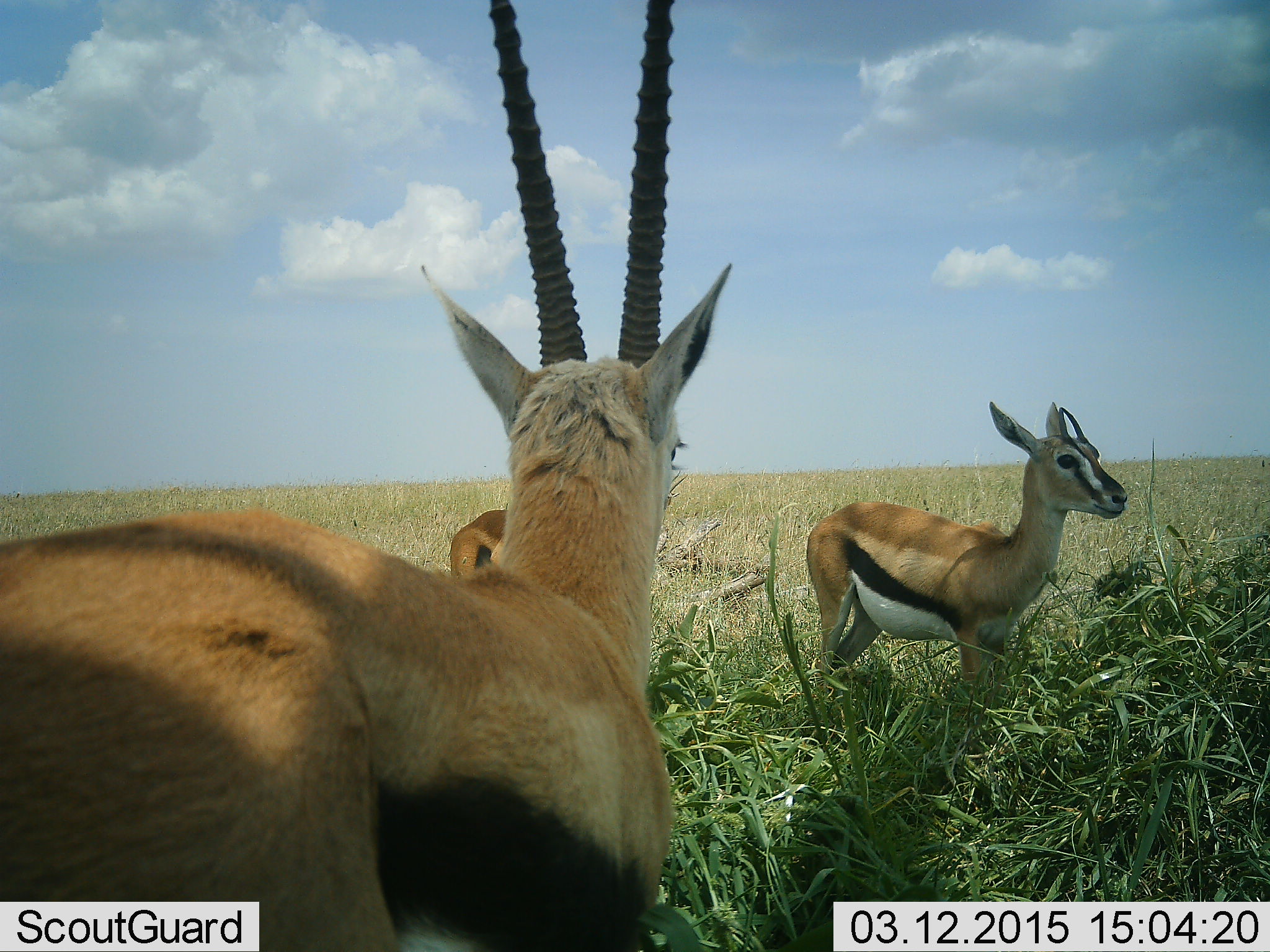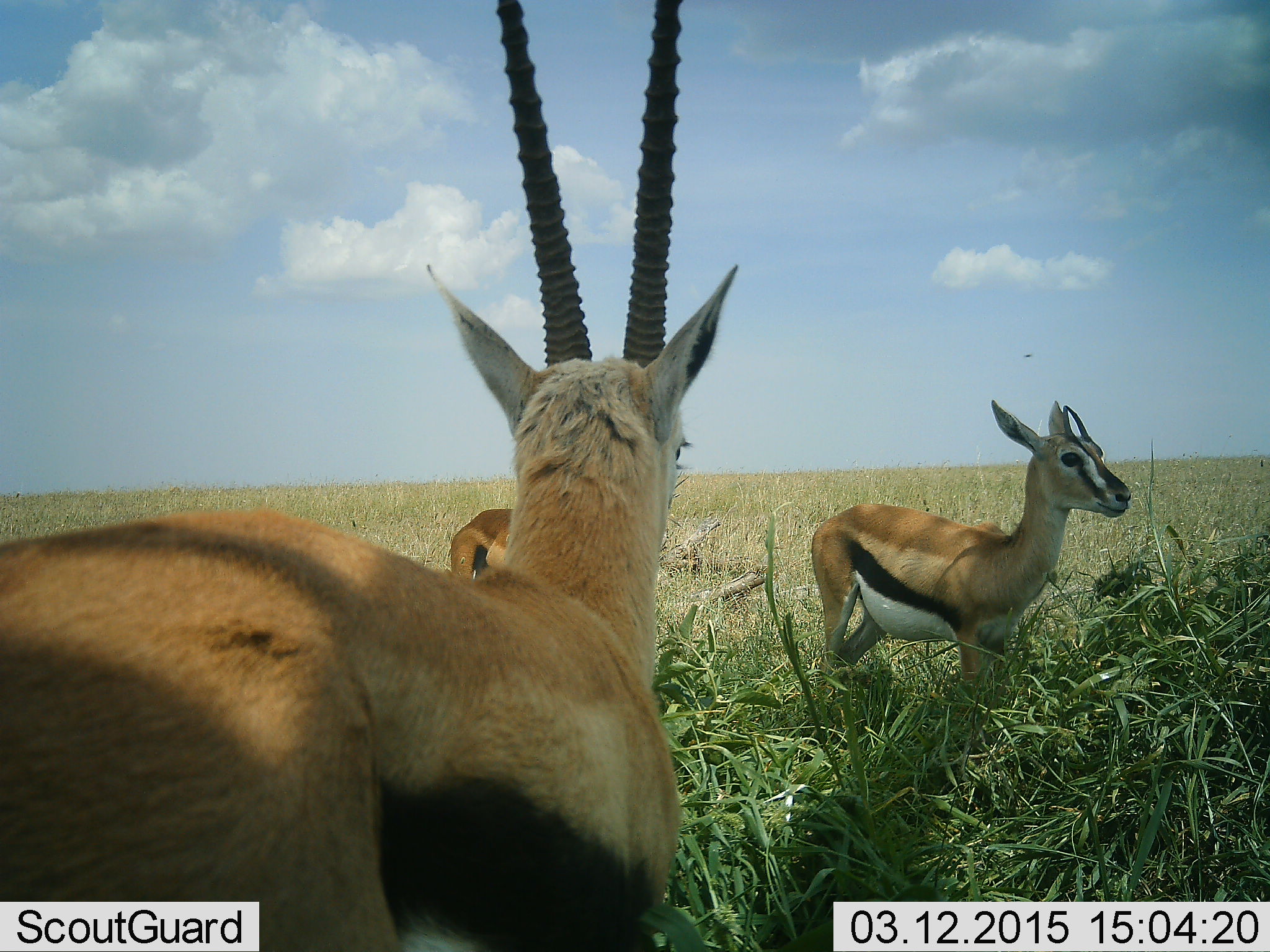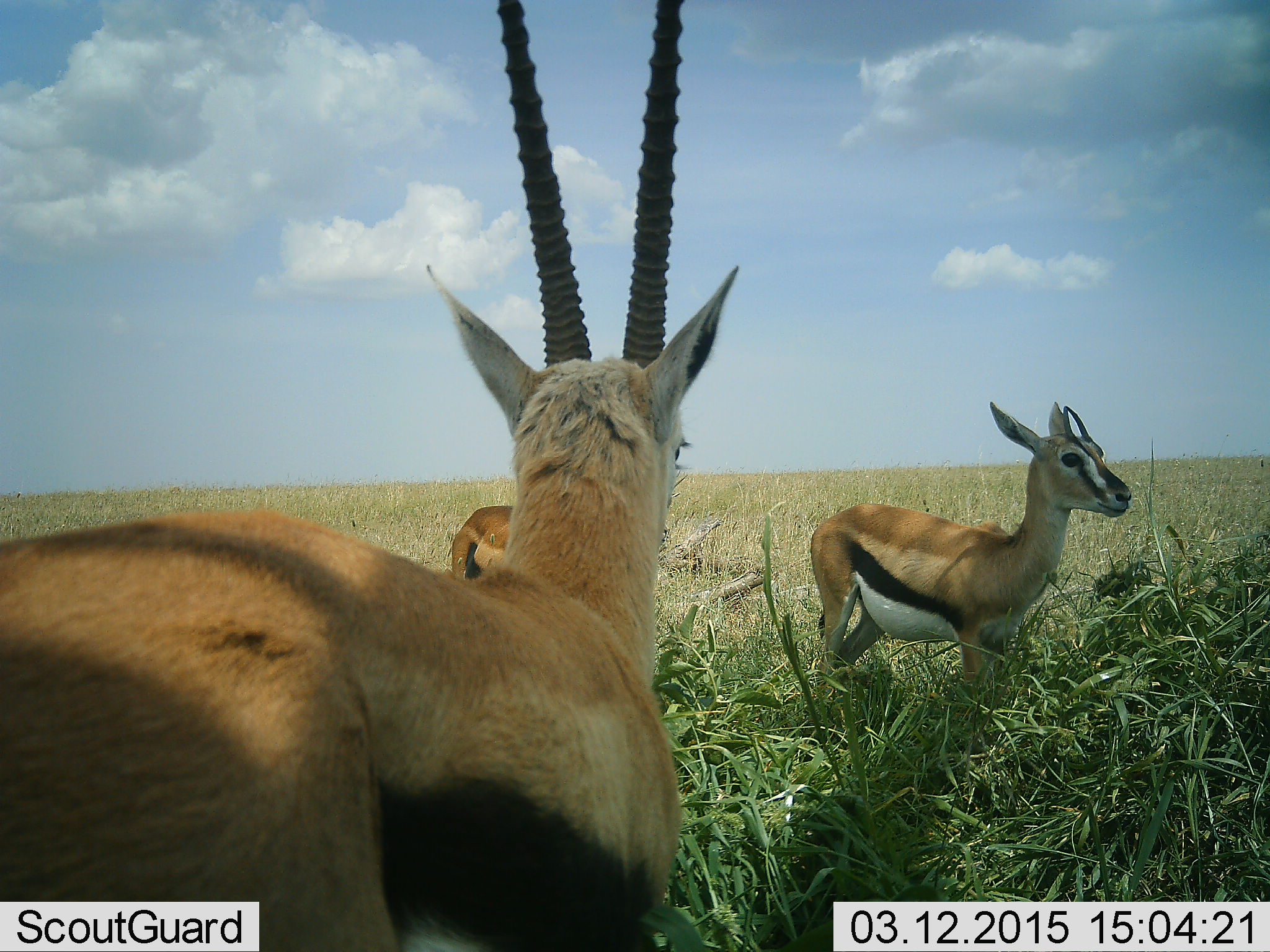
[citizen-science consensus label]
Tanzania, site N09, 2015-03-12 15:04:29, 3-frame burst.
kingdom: Animalia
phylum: Chordata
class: Mammalia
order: Artiodactyla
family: Bovidae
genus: Eudorcas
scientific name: Eudorcas thomsonii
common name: thomson's gazelle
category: gazellethomsons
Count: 3.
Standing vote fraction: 100%.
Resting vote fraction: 10%.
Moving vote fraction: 0%.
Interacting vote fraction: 0%.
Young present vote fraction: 0%.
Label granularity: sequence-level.